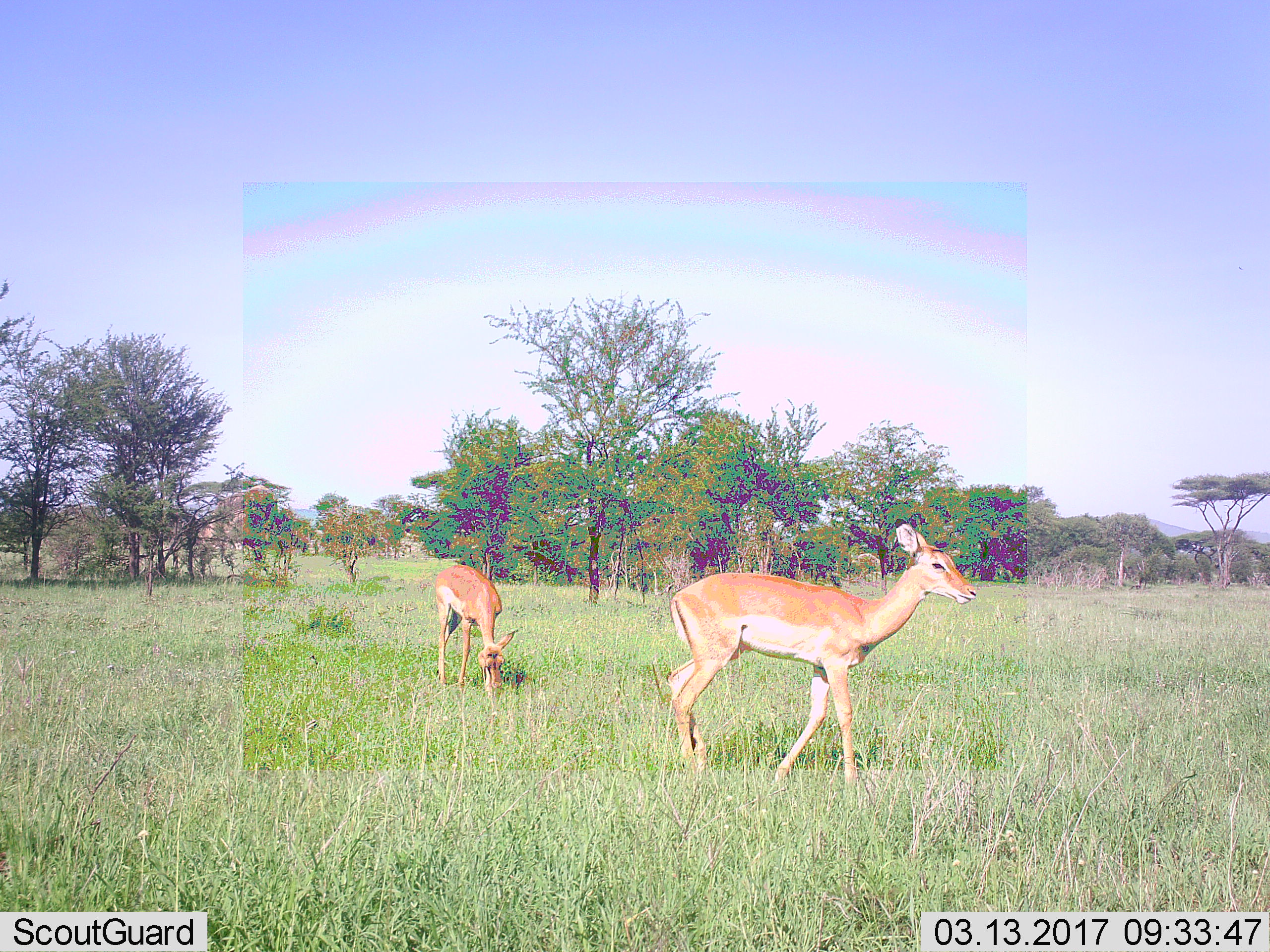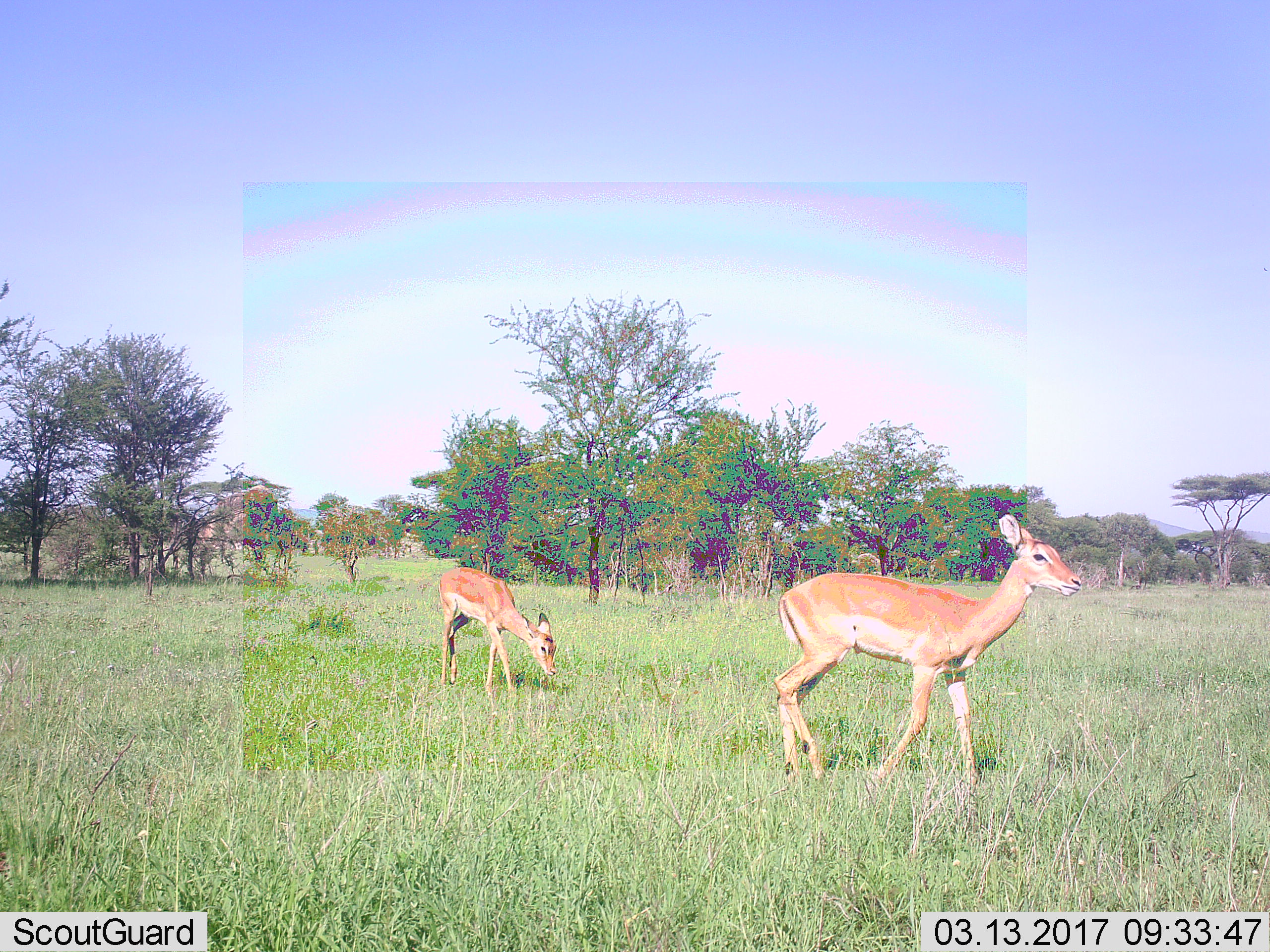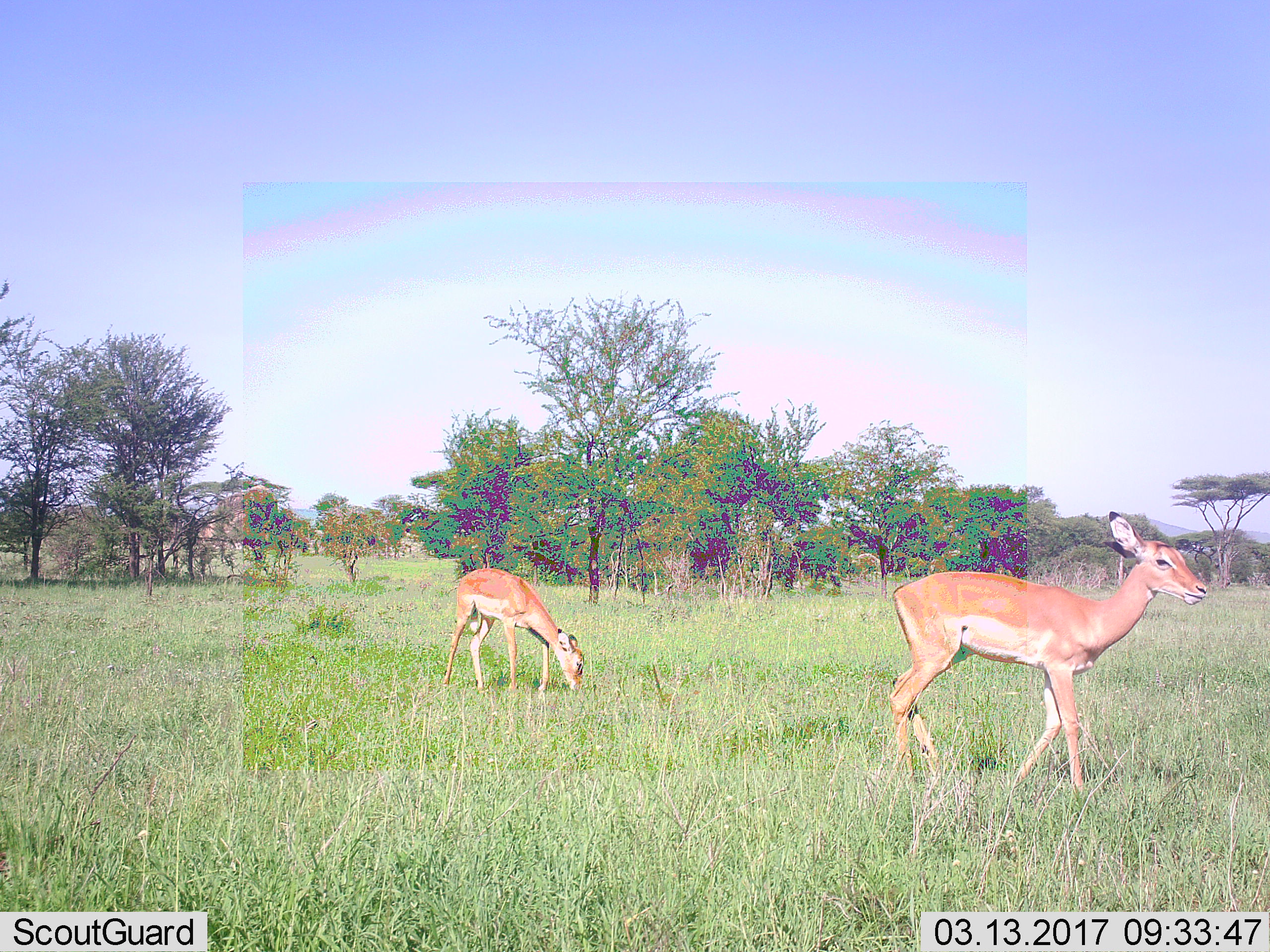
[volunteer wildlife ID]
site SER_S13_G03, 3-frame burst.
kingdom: Animalia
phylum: Chordata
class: Mammalia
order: Artiodactyla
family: Bovidae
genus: Aepyceros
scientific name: Aepyceros melampus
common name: impala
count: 2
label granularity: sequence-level